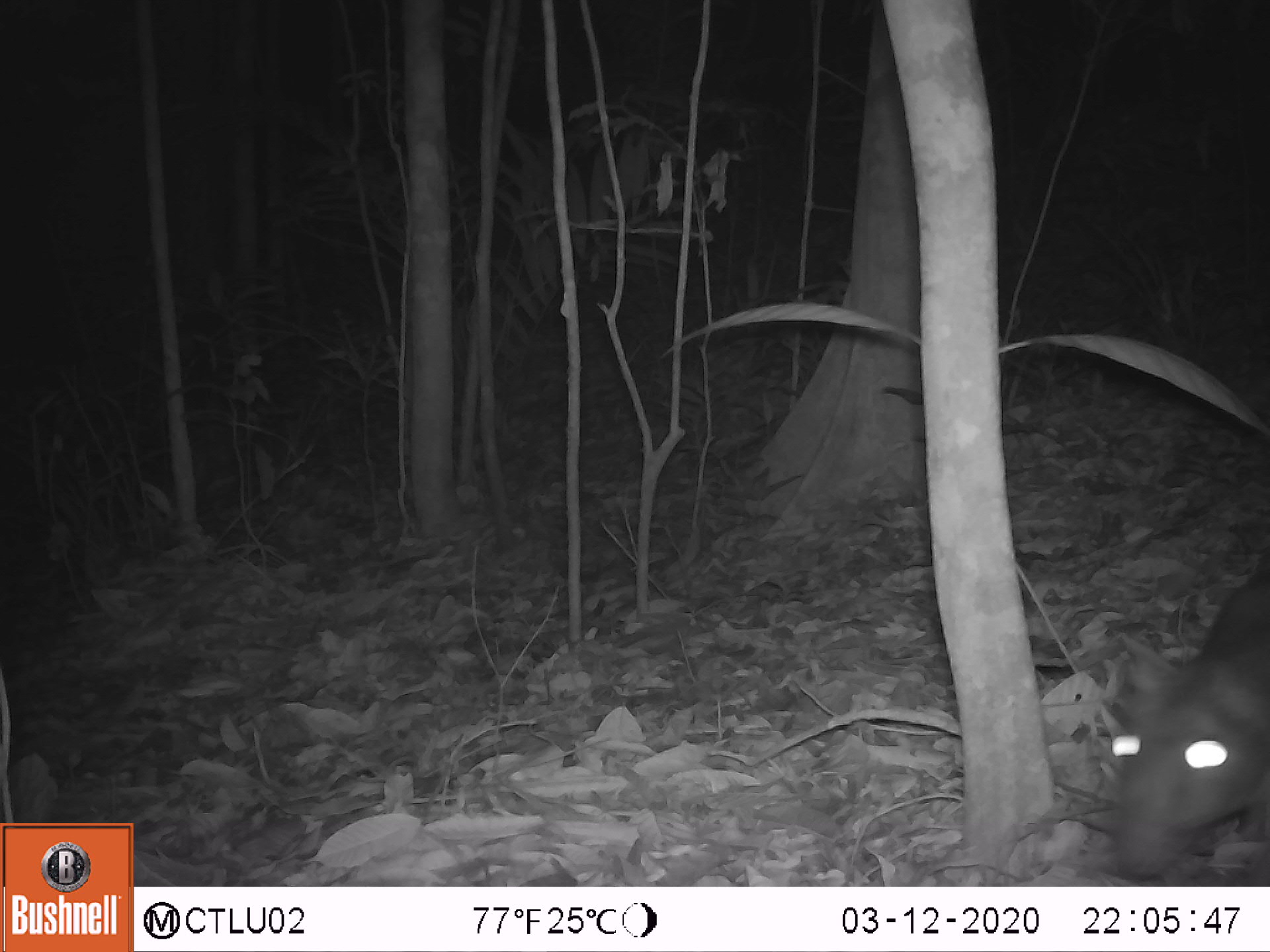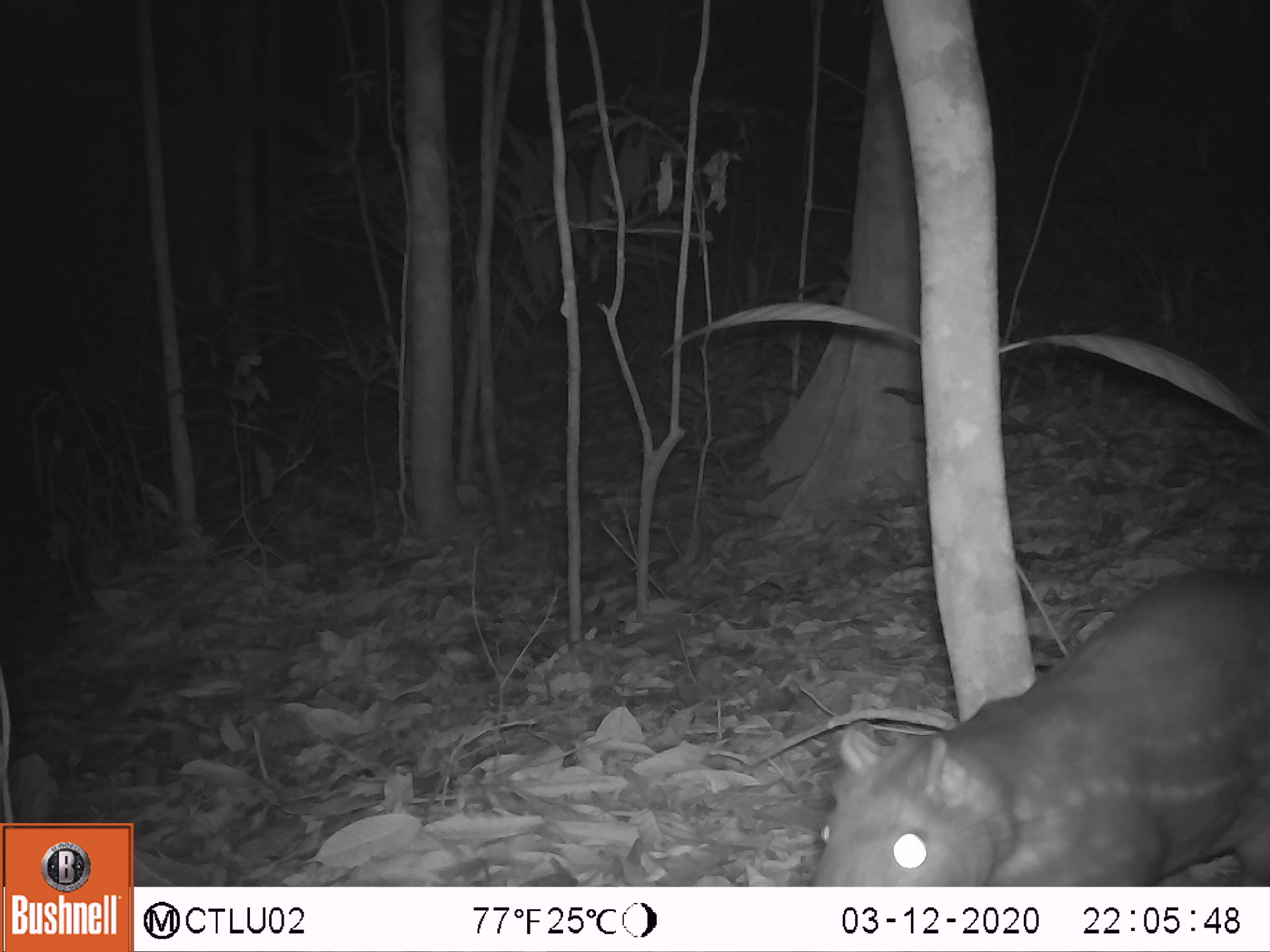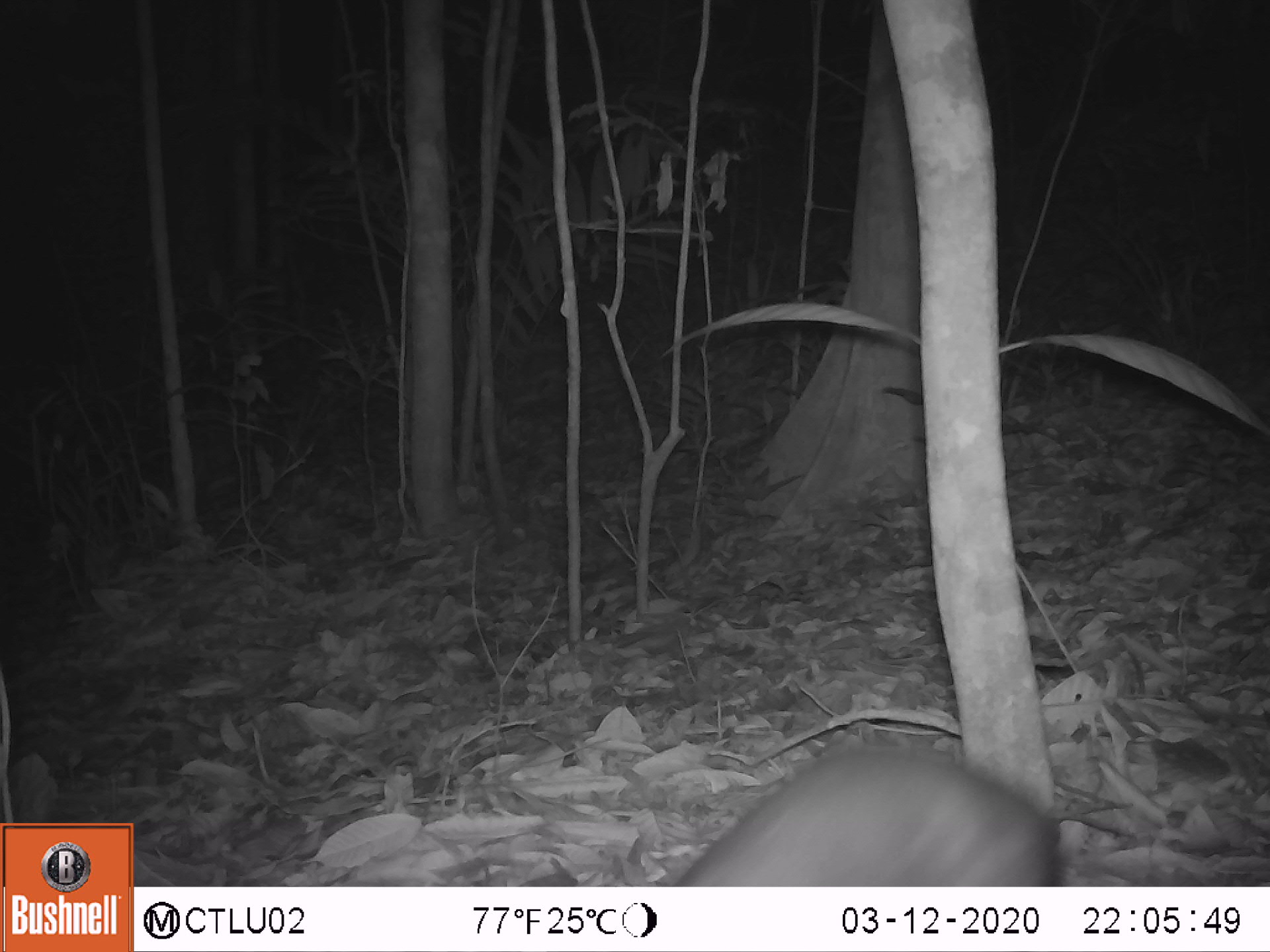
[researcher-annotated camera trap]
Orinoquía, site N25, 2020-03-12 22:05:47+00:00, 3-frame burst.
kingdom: Animalia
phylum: Chordata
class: Mammalia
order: Rodentia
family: Cuniculidae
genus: Cuniculus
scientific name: Cuniculus paca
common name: spotted paca